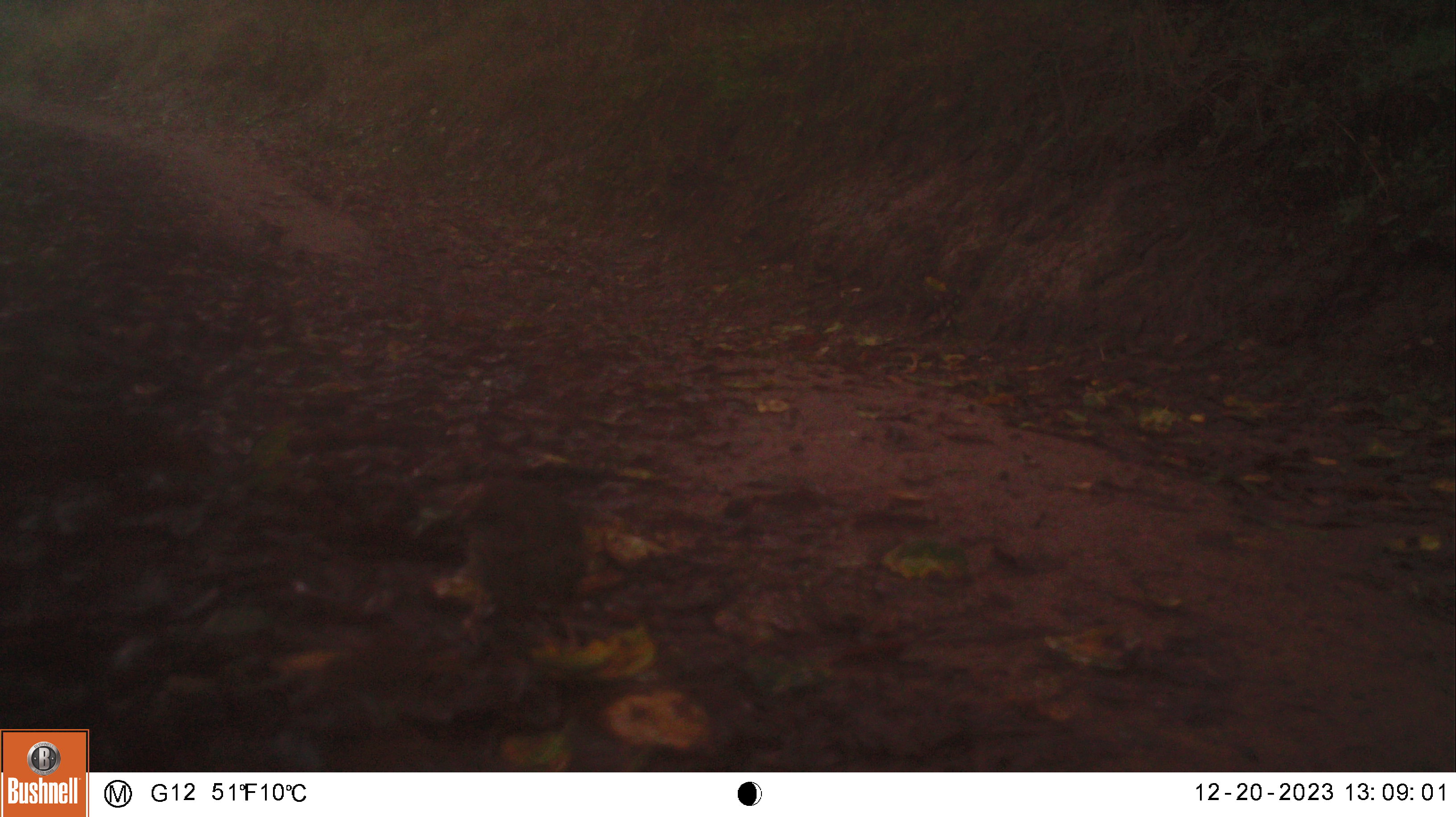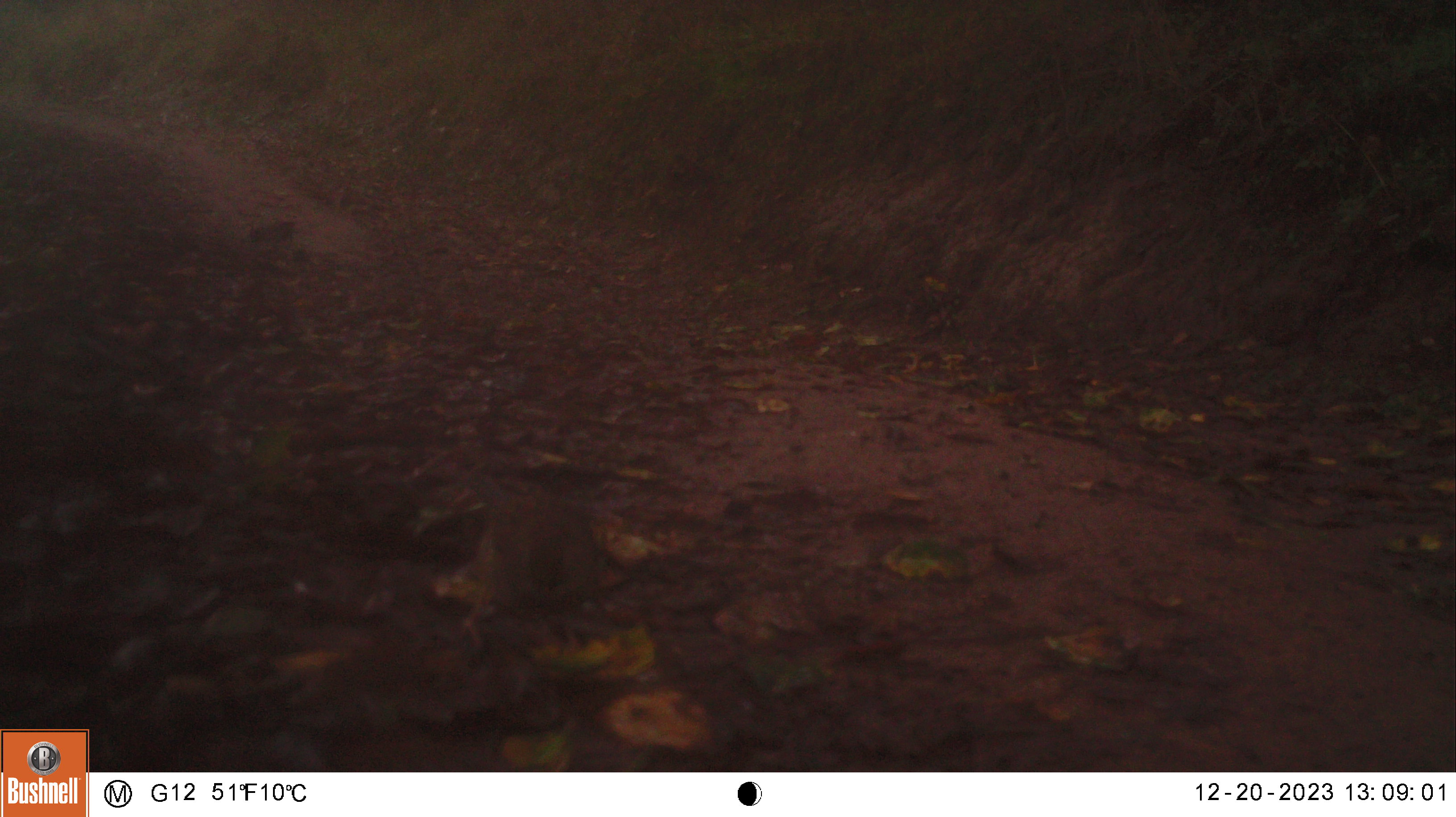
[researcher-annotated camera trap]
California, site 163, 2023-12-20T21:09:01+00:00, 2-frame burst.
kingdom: Animalia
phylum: Chordata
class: Aves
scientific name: Aves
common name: bird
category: unknown bird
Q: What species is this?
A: Unknown bird (bird) (Aves).